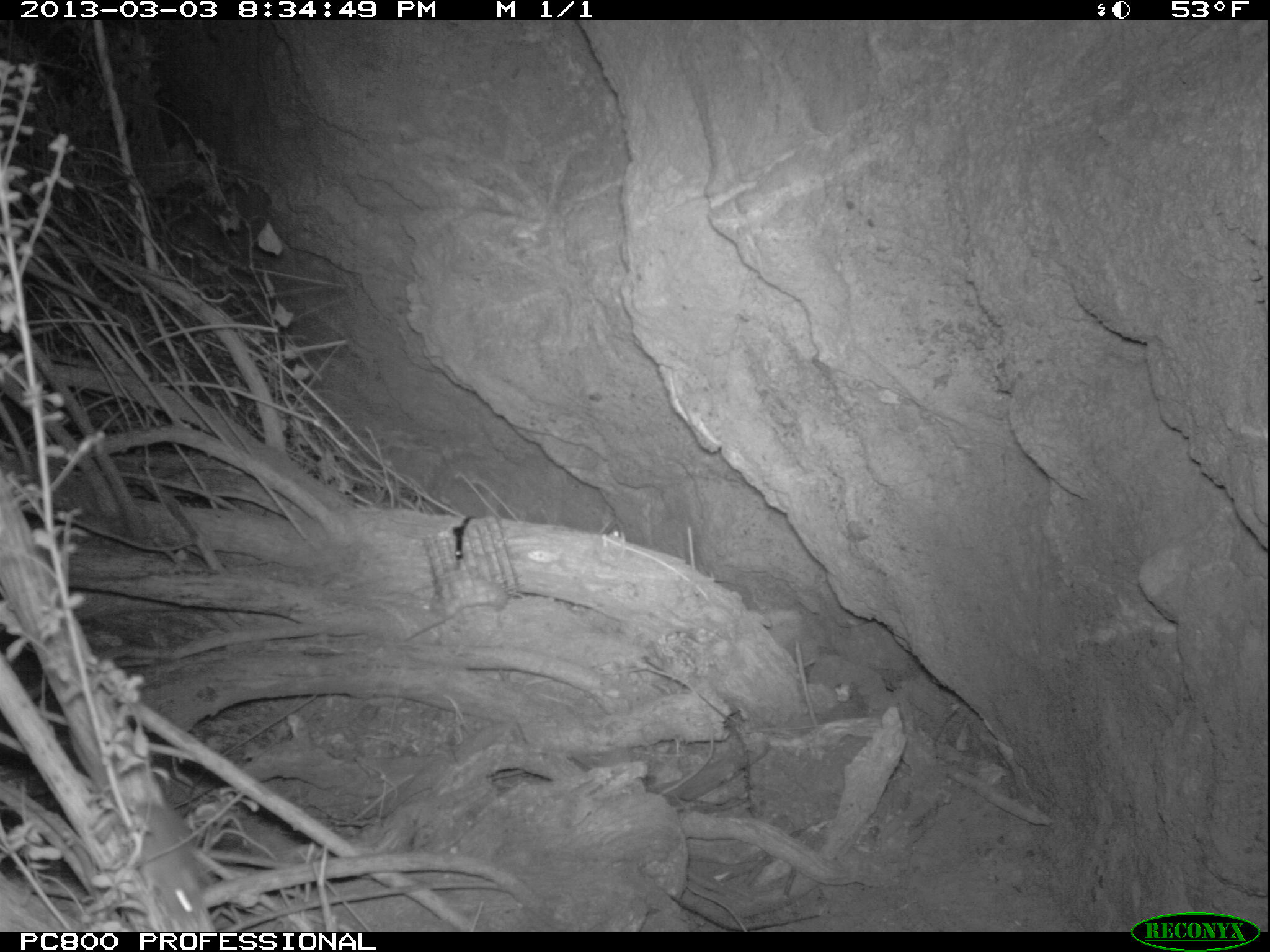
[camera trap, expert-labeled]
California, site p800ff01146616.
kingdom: Animalia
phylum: Chordata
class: Mammalia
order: Rodentia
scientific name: Rodentia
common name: rodent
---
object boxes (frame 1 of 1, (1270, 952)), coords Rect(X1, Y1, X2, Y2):
rodent: Rect(68, 729, 200, 925)